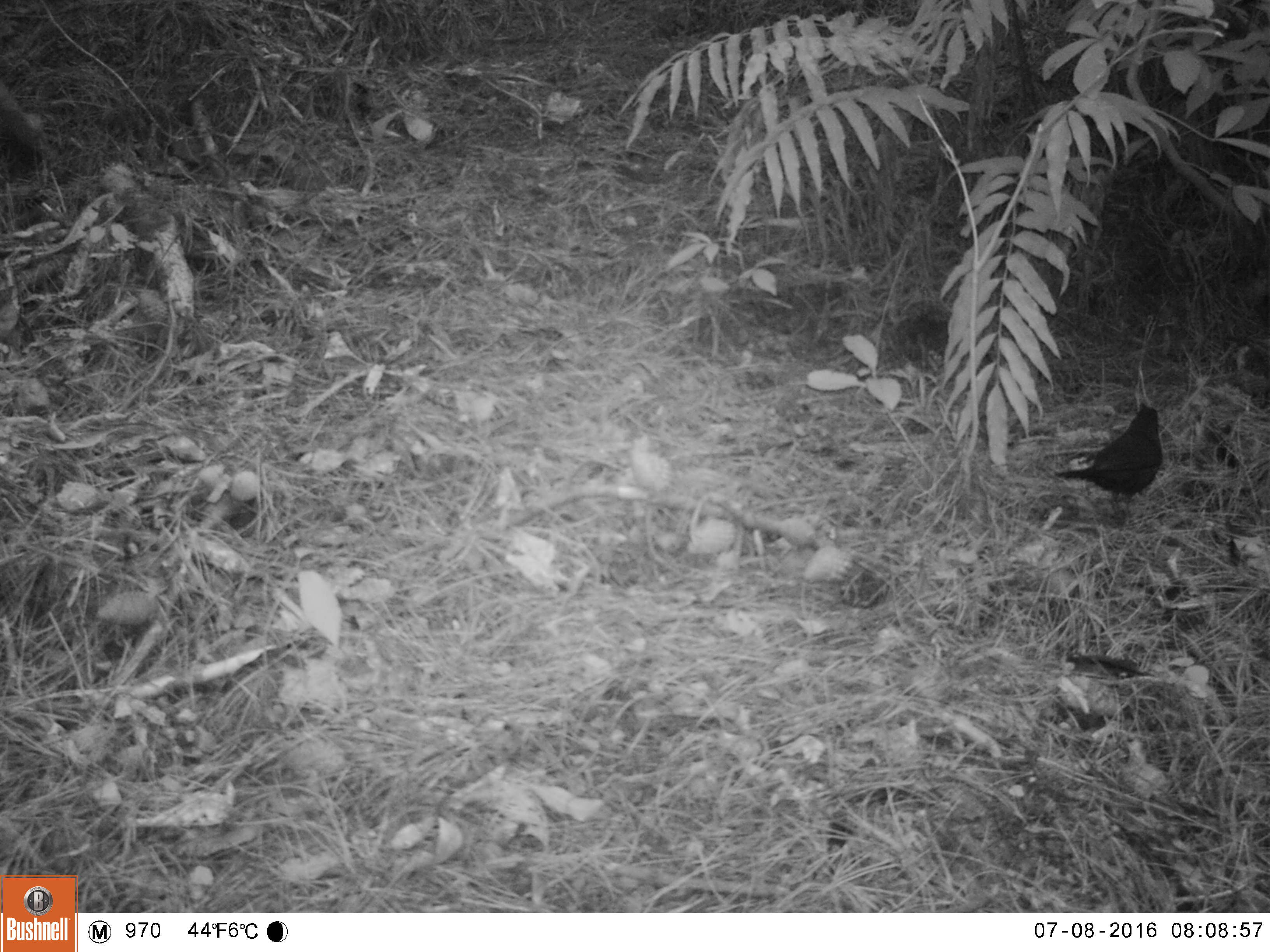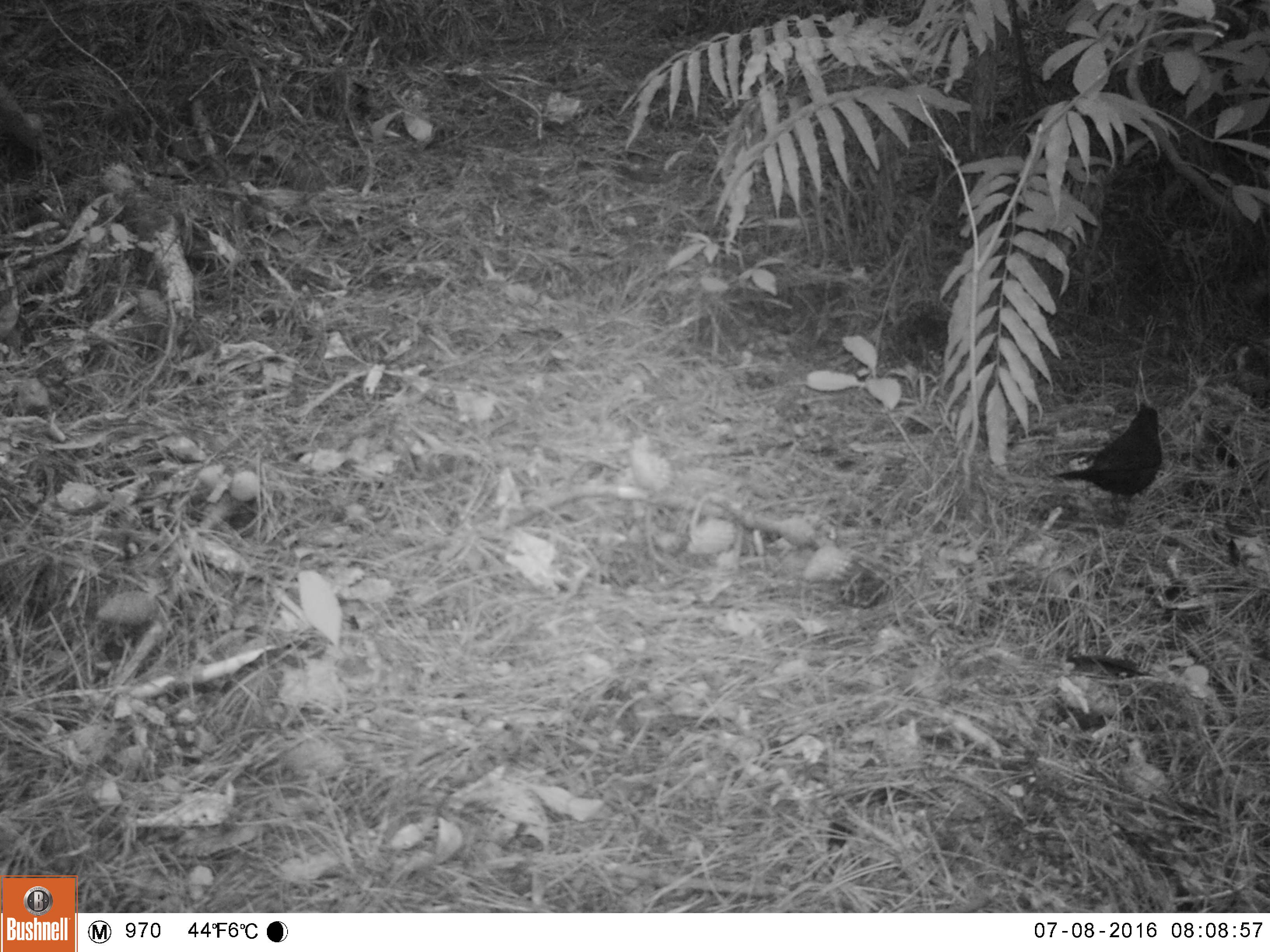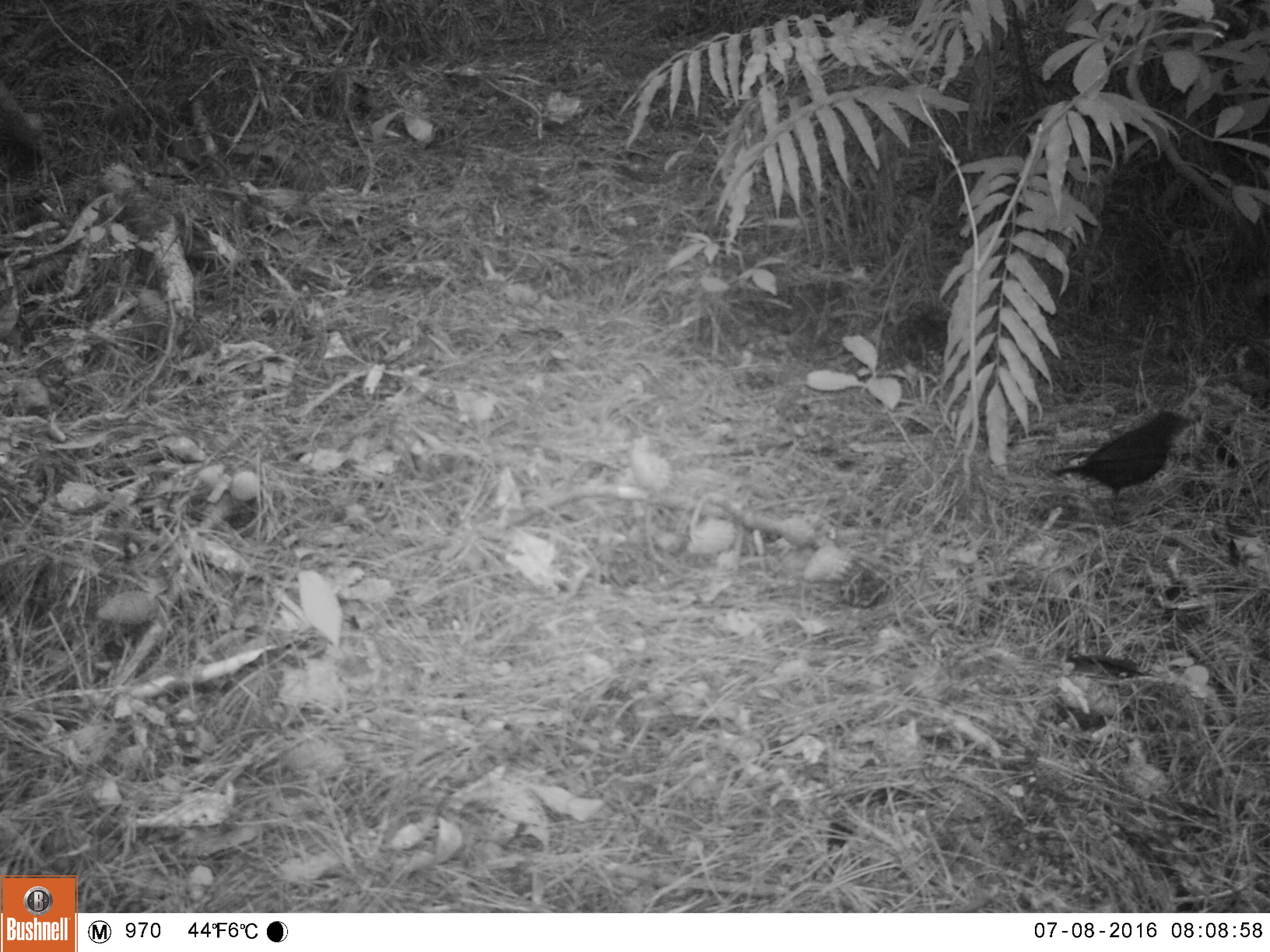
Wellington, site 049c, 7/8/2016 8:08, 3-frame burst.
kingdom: Animalia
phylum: Chordata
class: Aves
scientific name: Aves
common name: bird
Bird (Aves).